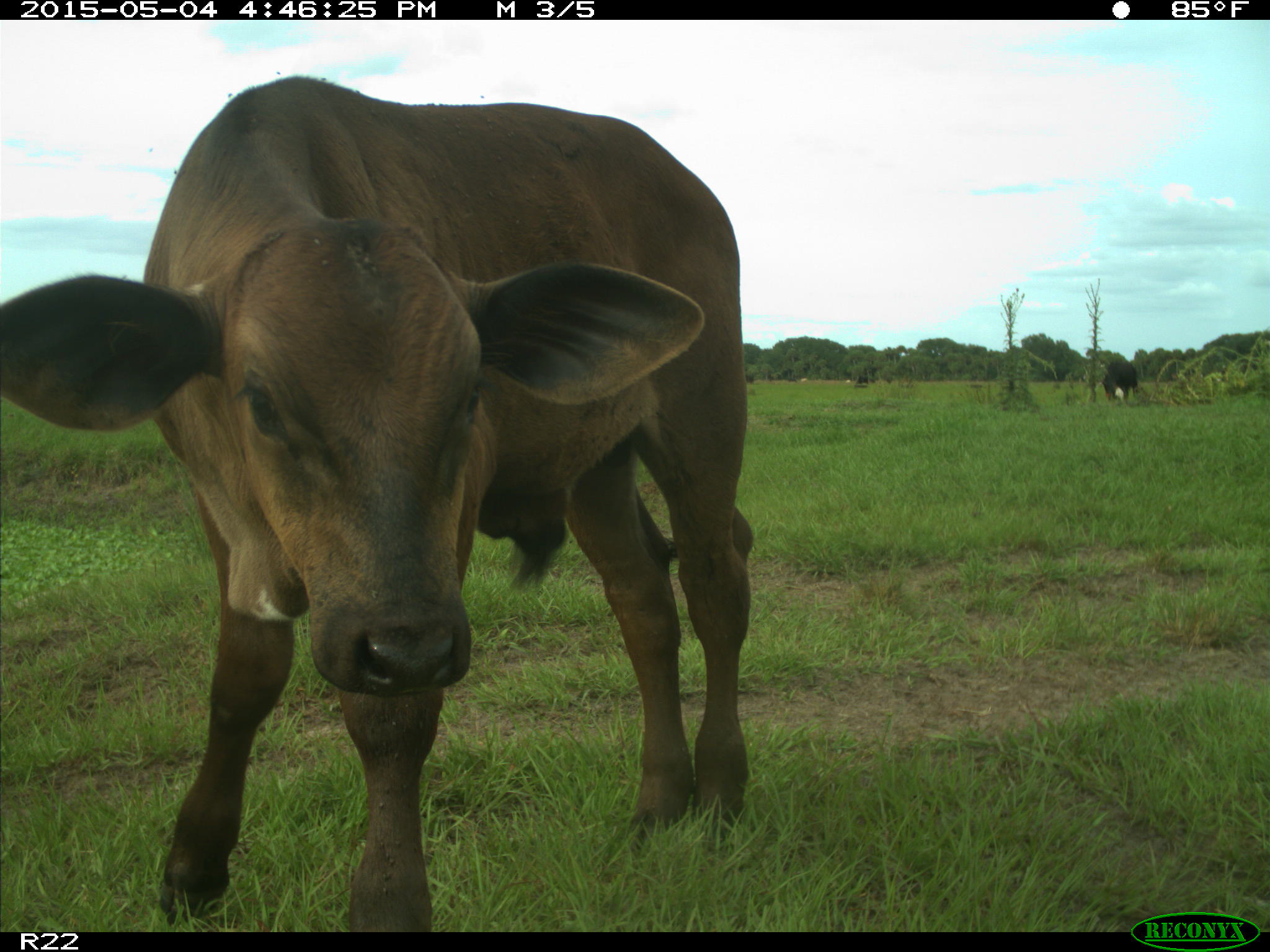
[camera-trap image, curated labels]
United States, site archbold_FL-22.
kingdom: Animalia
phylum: Chordata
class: Mammalia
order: Artiodactyla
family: Bovidae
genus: Bos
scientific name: Bos taurus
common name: domestic cow